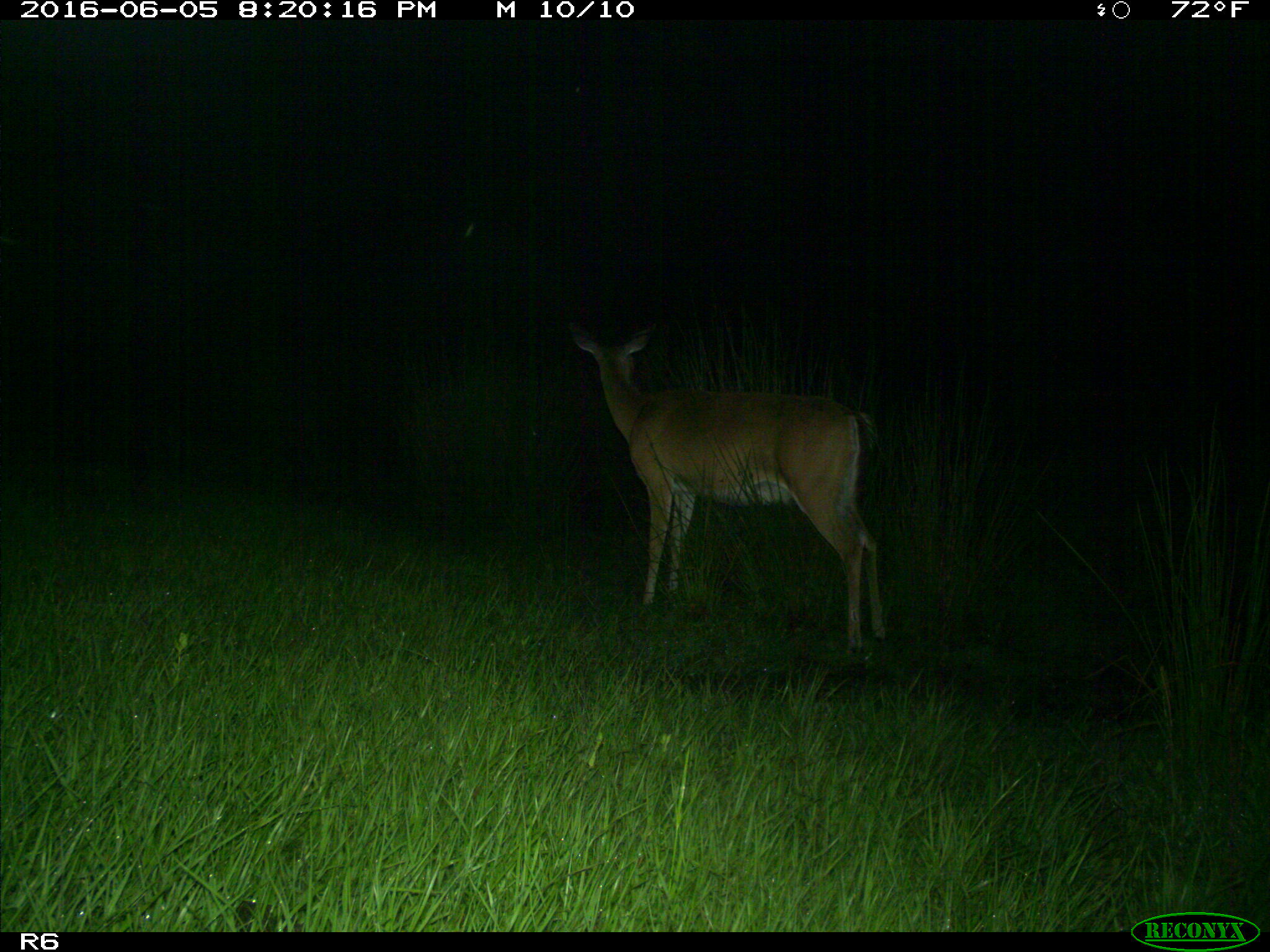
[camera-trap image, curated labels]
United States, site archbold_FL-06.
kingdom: Animalia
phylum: Chordata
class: Mammalia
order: Artiodactyla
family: Cervidae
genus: Odocoileus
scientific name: Odocoileus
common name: deer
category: unidentified deer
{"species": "unidentified deer (deer) (Odocoileus)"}